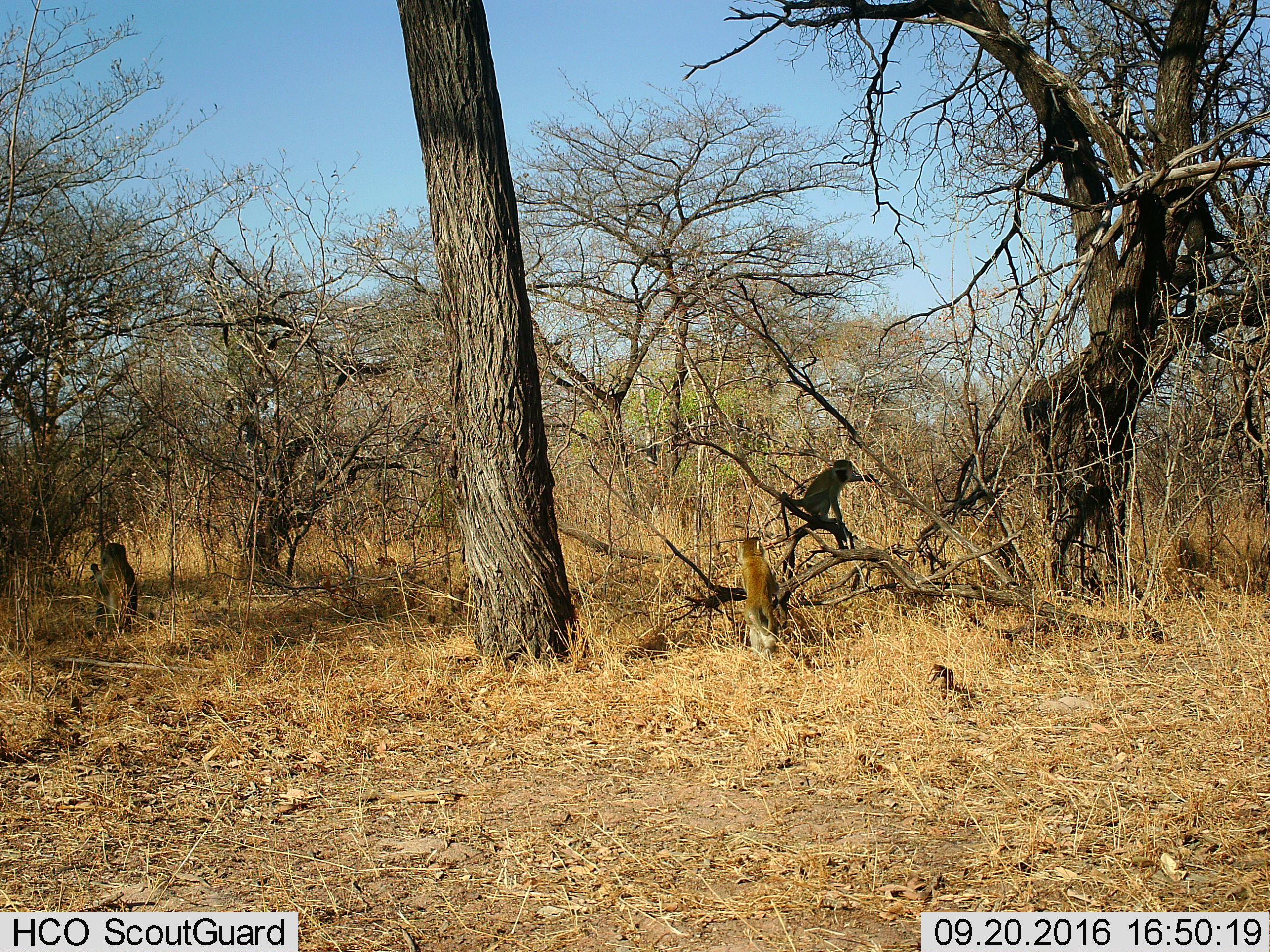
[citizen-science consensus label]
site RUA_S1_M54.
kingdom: Animalia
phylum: Chordata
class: Mammalia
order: Primates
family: Cercopithecidae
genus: Chlorocebus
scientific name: Chlorocebus pygerythrus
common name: vervet monkey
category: monkeyvervet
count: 3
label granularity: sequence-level